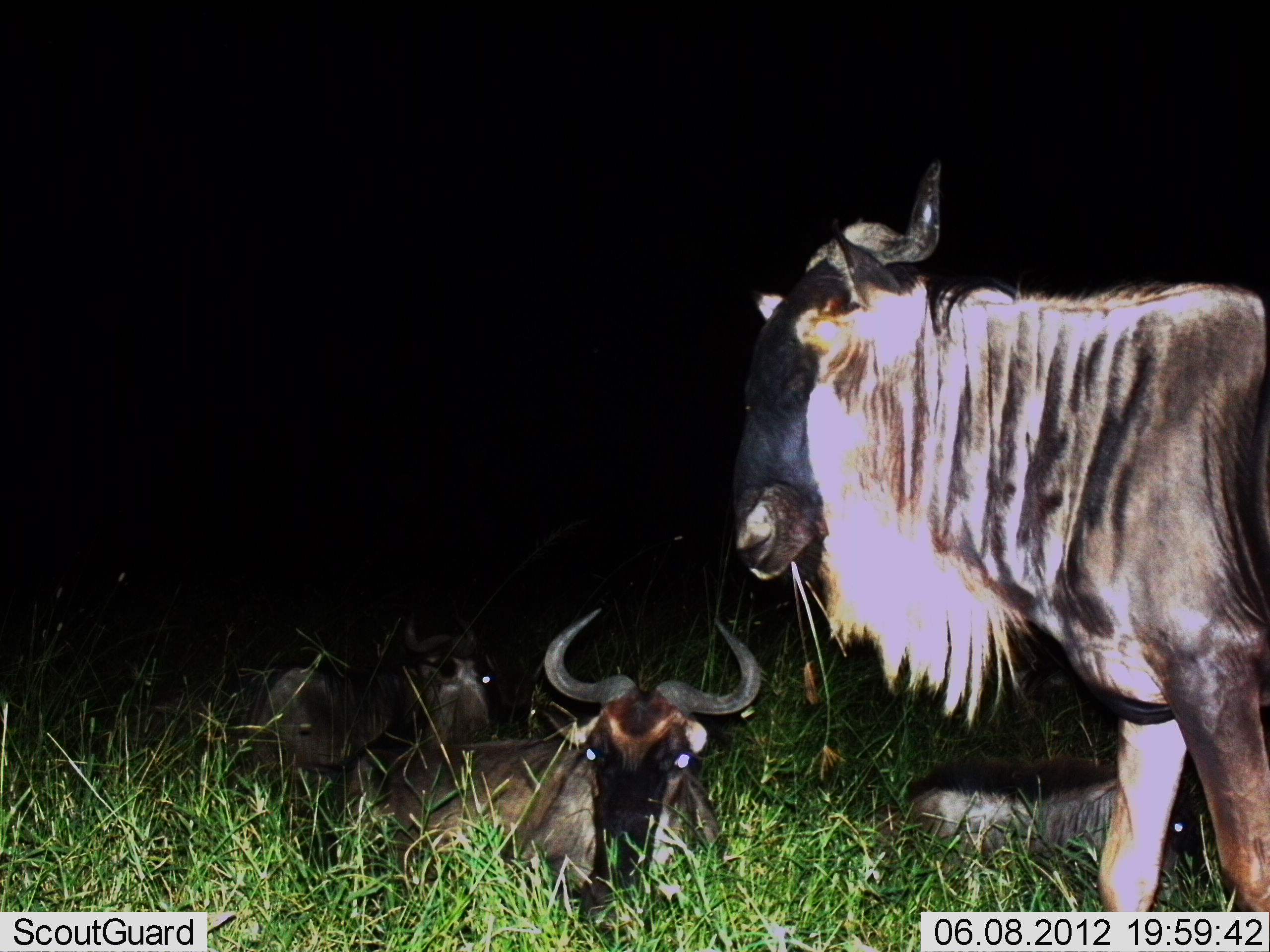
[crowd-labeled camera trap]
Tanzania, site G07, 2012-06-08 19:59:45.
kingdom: Animalia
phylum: Chordata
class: Mammalia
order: Artiodactyla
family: Bovidae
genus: Connochaetes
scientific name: Connochaetes taurinus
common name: blue wildebeest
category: wildebeest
Wildebeest (blue wildebeest) (Connochaetes taurinus), count 4. Behavior (volunteer vote fractions): standing 80%, resting 100%, moving 10%, interacting 0%. Young present (vote fraction): 10%. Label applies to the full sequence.